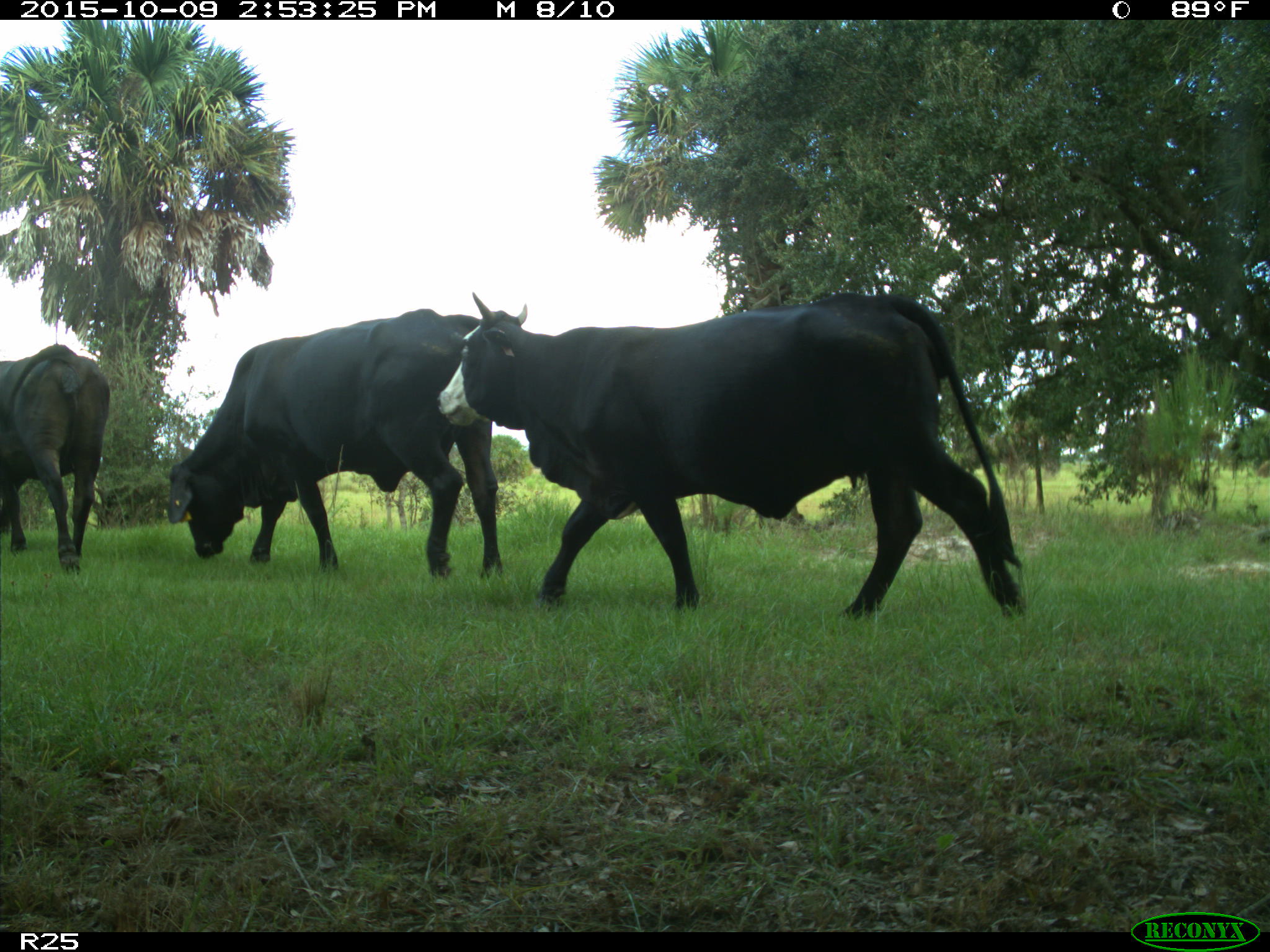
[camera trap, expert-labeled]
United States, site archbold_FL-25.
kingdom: Animalia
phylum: Chordata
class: Mammalia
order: Artiodactyla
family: Bovidae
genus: Bos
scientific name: Bos taurus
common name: domestic cow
Bos taurus (domestic cow).